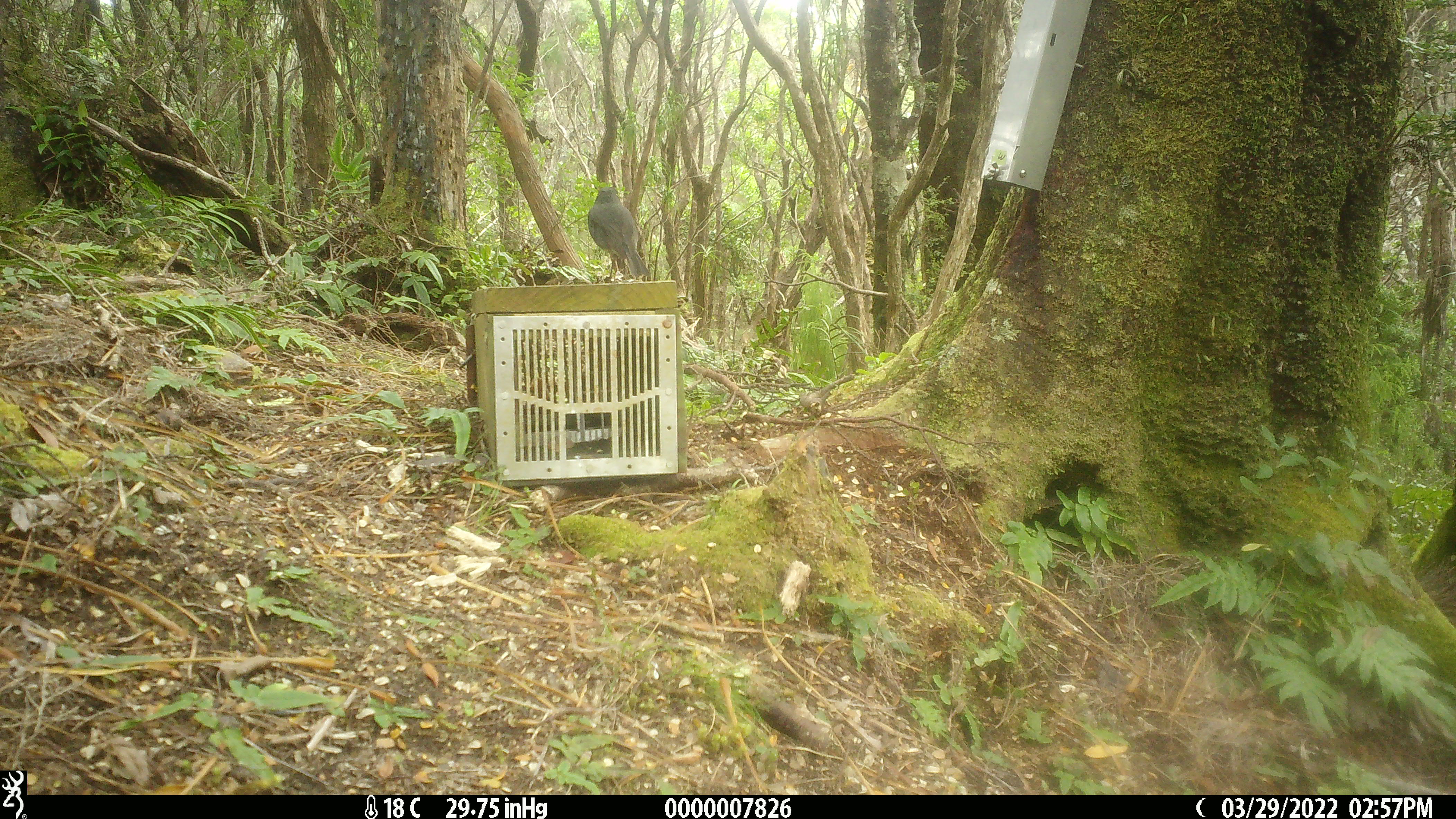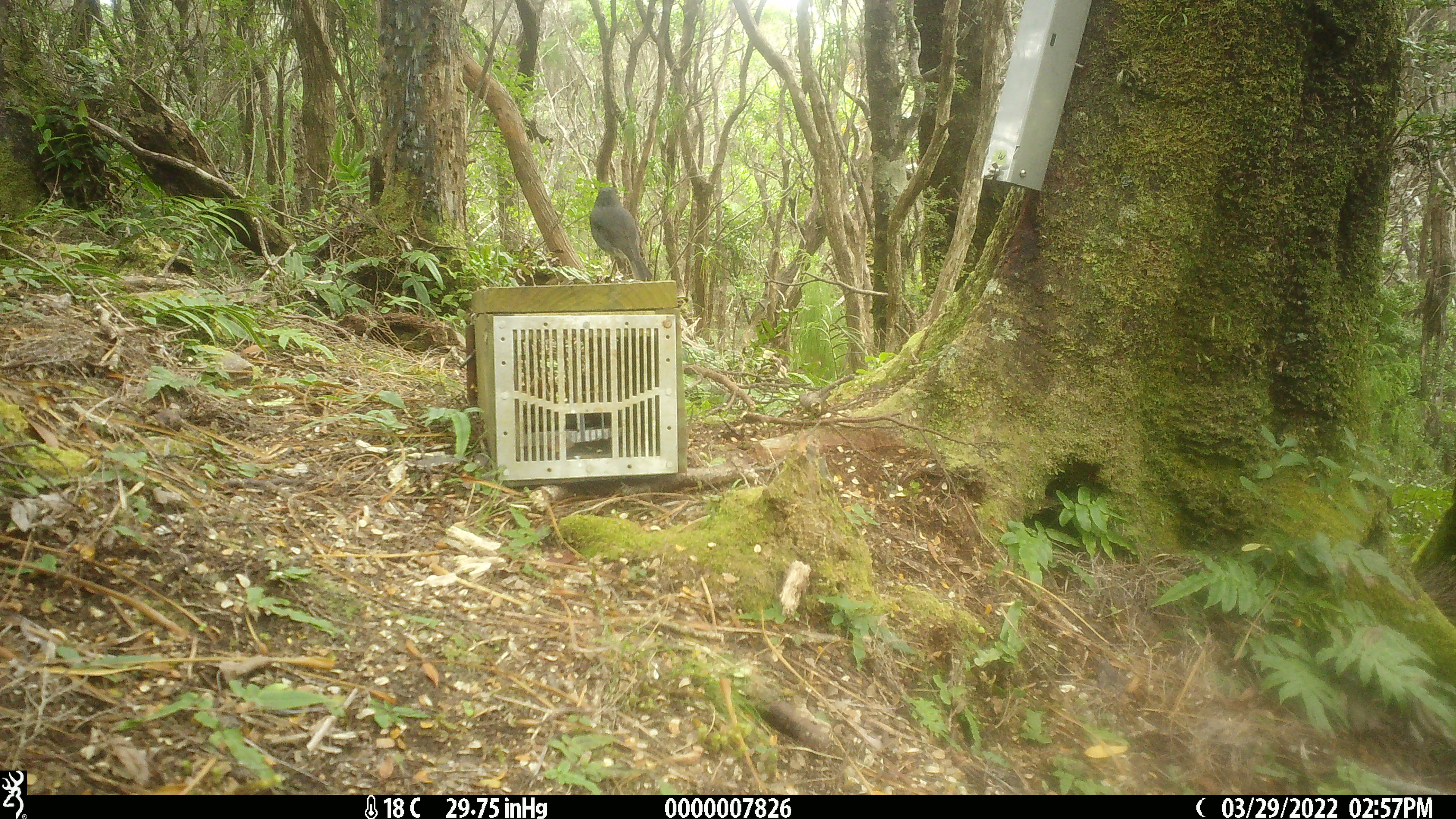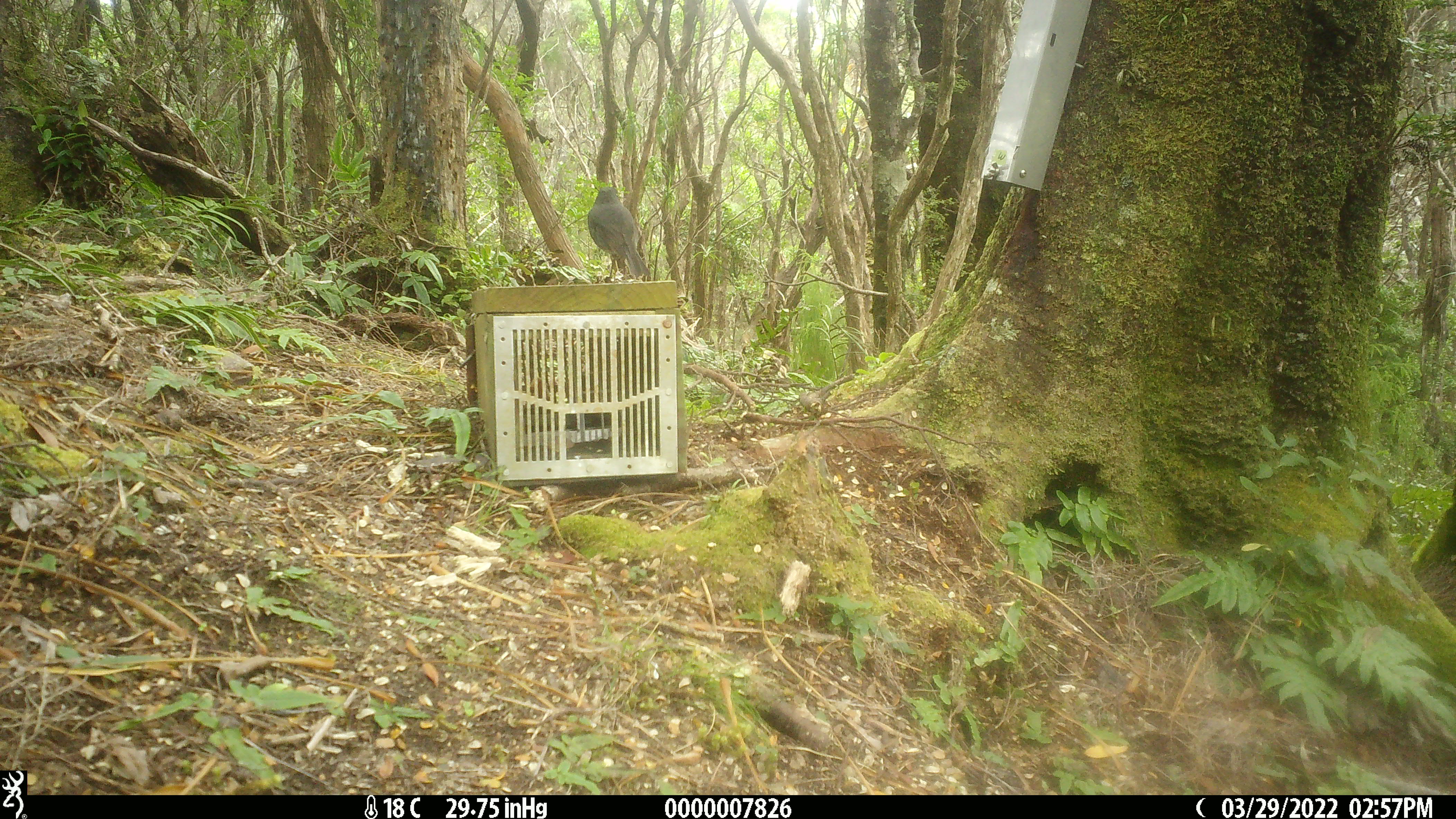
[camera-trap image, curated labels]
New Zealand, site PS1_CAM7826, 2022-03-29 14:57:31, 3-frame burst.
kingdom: Animalia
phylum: Chordata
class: Aves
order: Passeriformes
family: Petroicidae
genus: Petroica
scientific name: Petroica australis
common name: new zealand robin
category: robin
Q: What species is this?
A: Robin (new zealand robin) (Petroica australis).